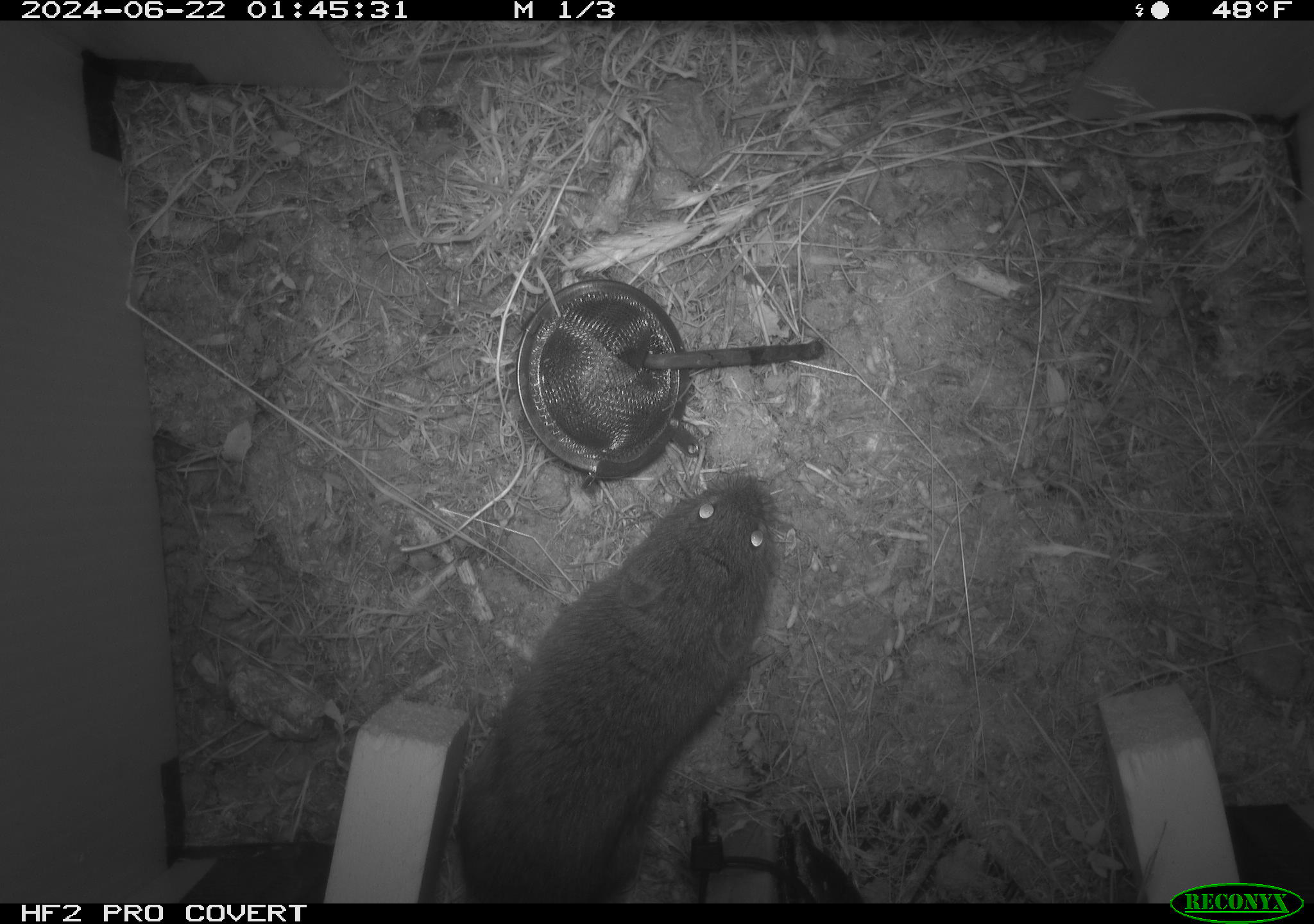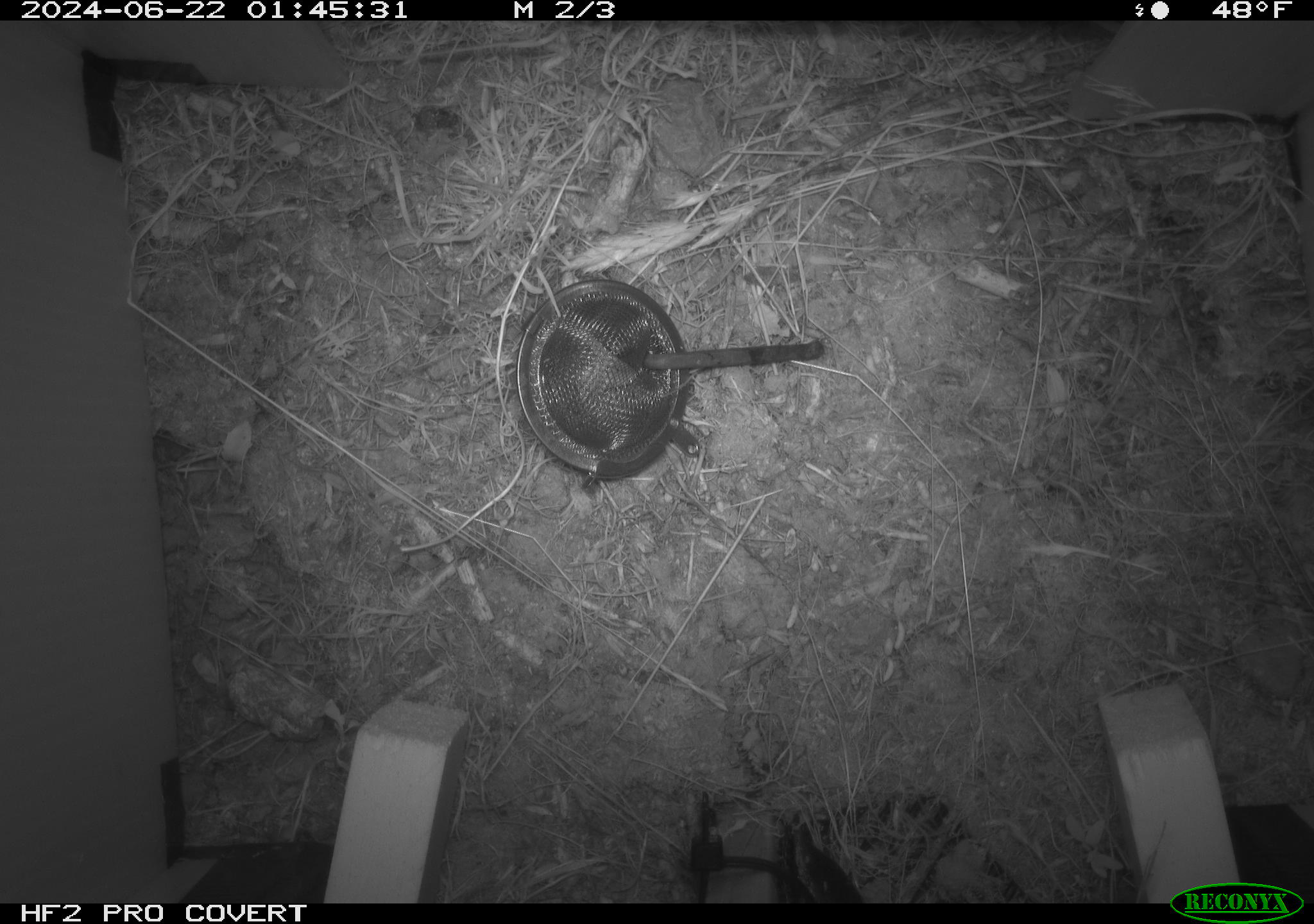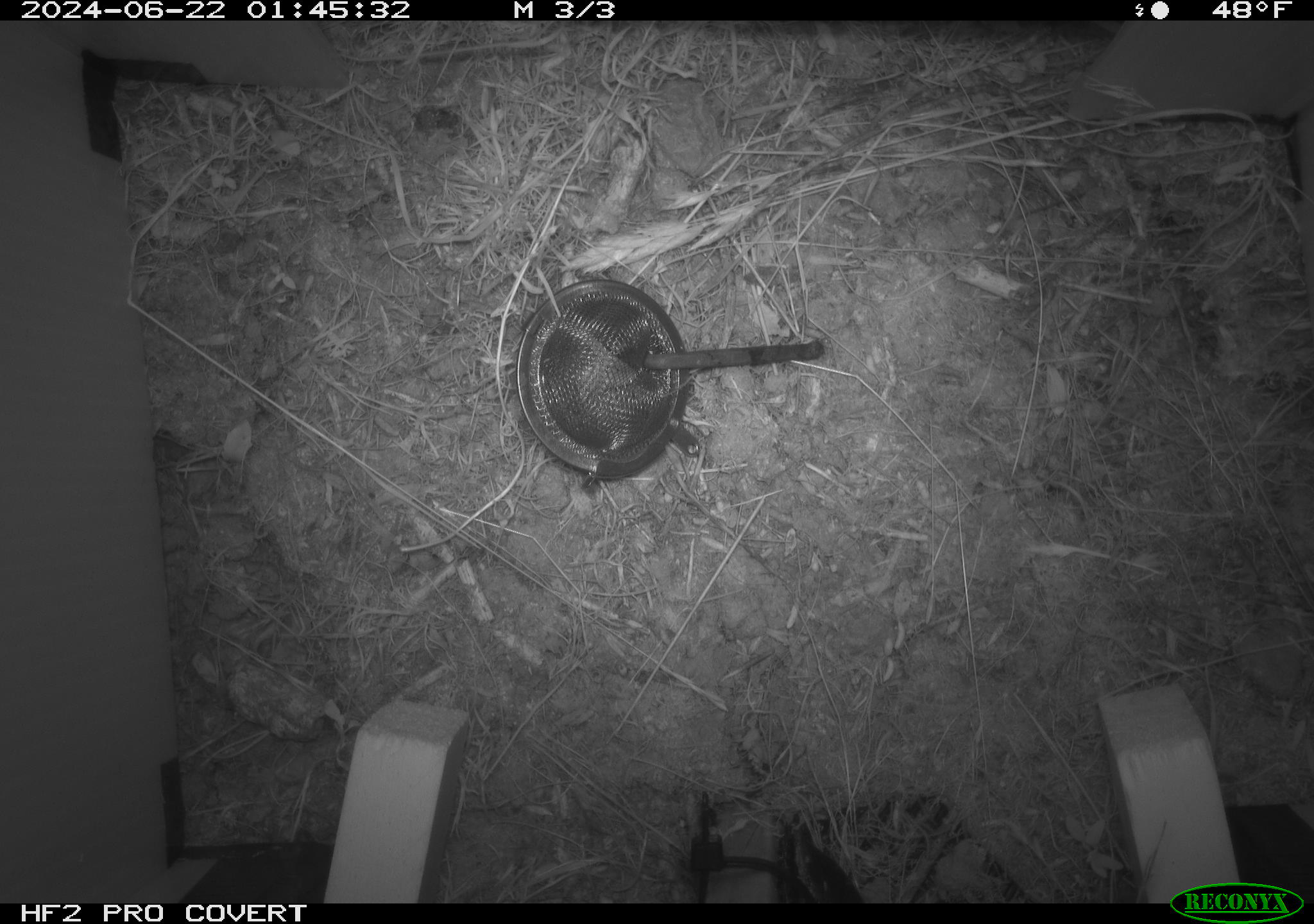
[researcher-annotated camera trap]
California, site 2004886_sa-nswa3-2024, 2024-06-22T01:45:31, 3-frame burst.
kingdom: Animalia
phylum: Chordata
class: Mammalia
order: Rodentia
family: Cricetidae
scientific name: Arvicolinae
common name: voles, lemmings, and muskrats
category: arvicolinae subfamily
Arvicolinae subfamily (voles, lemmings, and muskrats) (Arvicolinae).